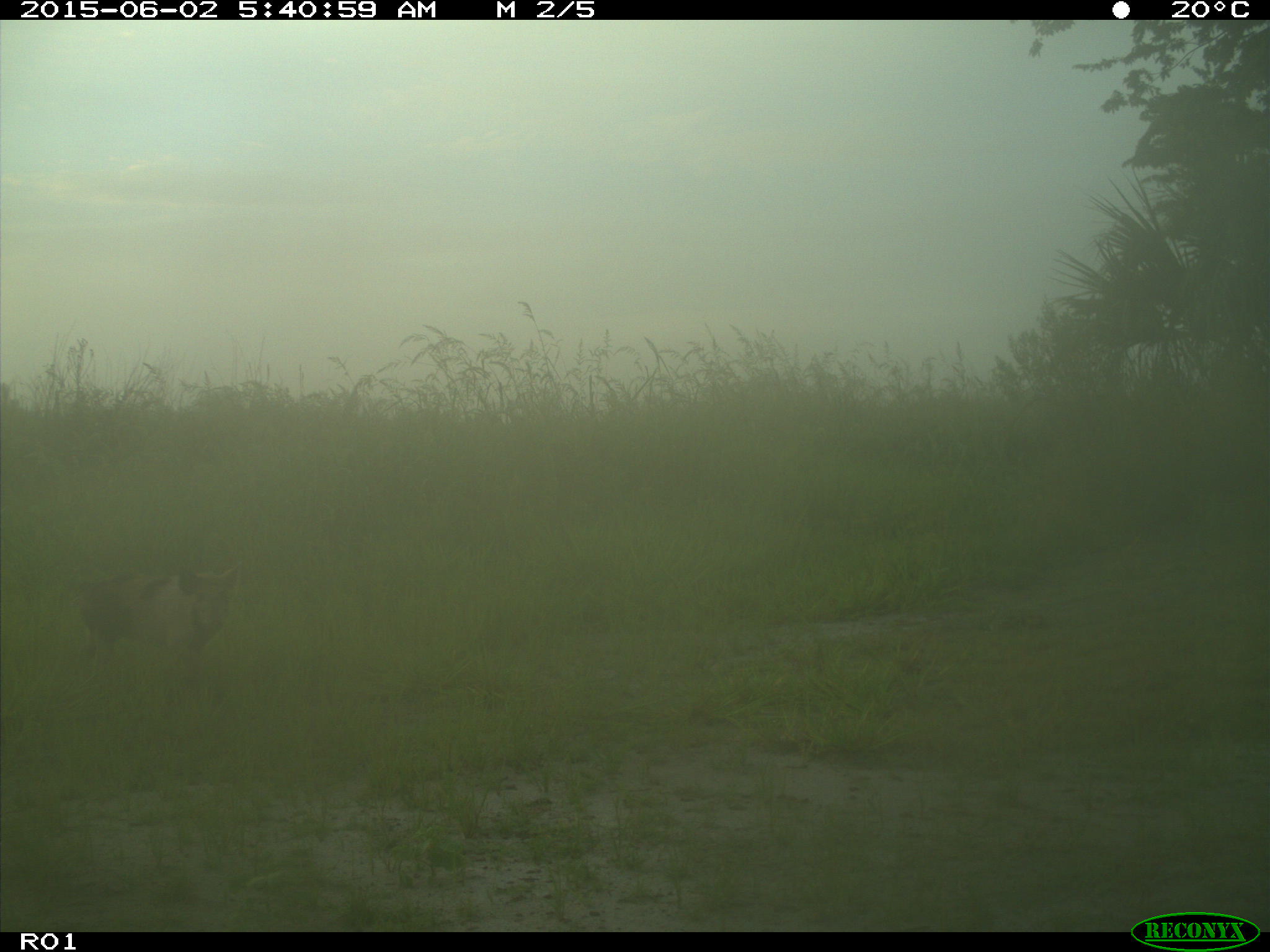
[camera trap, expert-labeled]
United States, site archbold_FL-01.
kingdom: Animalia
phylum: Chordata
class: Mammalia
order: Artiodactyla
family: Suidae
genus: Sus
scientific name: Sus scrofa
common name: wild boar